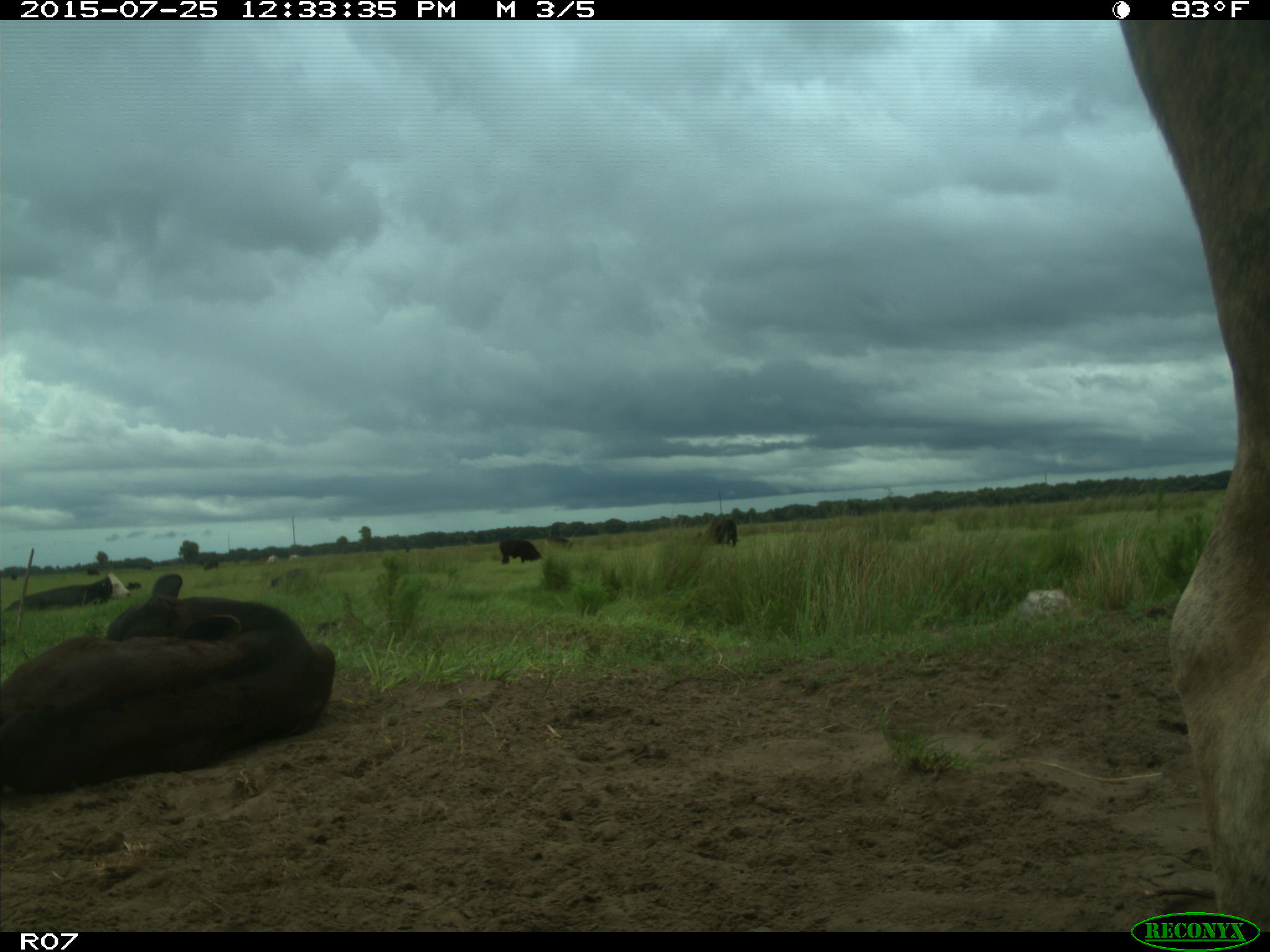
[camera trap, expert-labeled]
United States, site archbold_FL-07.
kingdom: Animalia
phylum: Chordata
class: Mammalia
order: Artiodactyla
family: Bovidae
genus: Bos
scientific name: Bos taurus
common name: domestic cow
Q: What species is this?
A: Bos taurus (domestic cow).